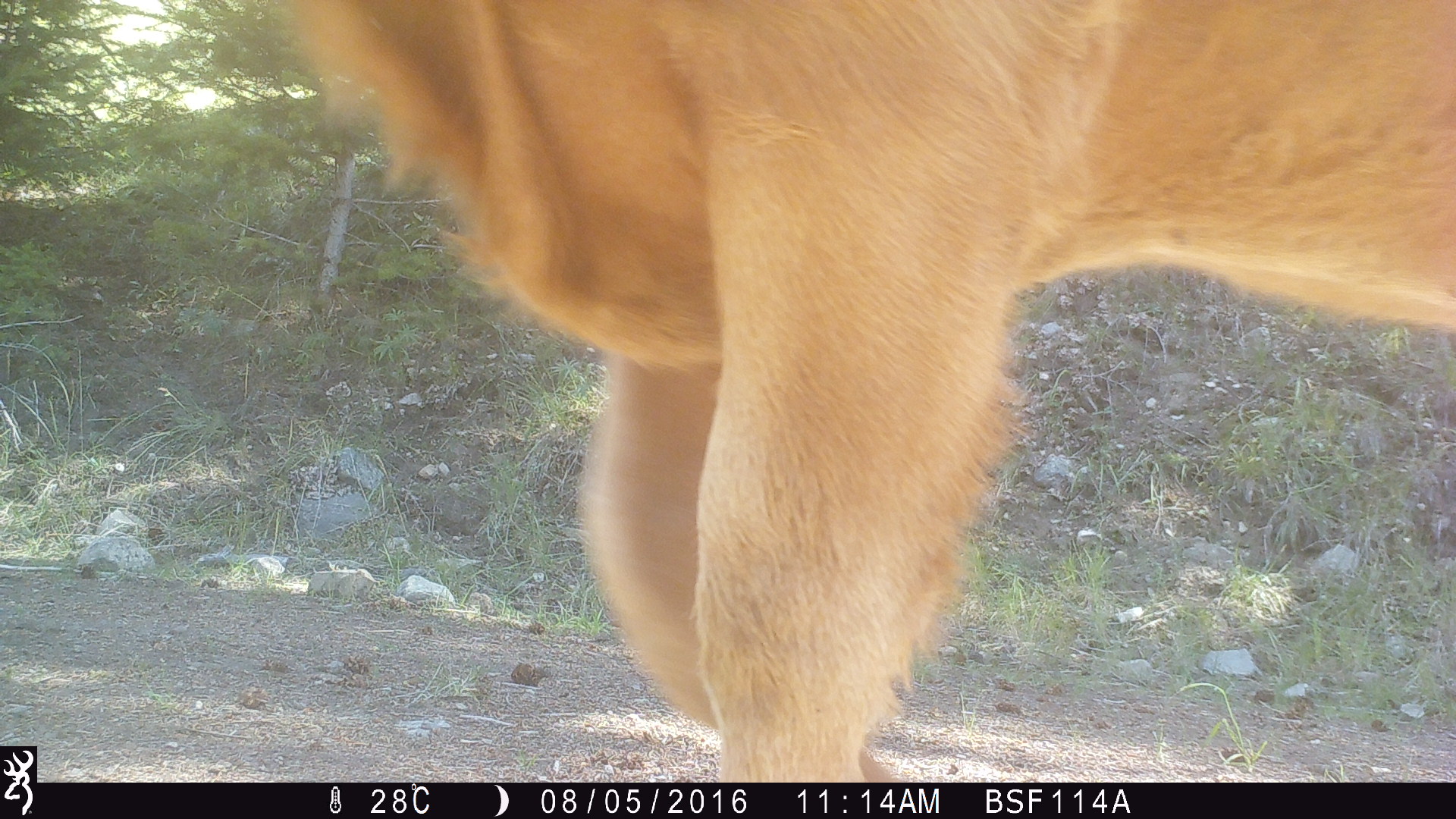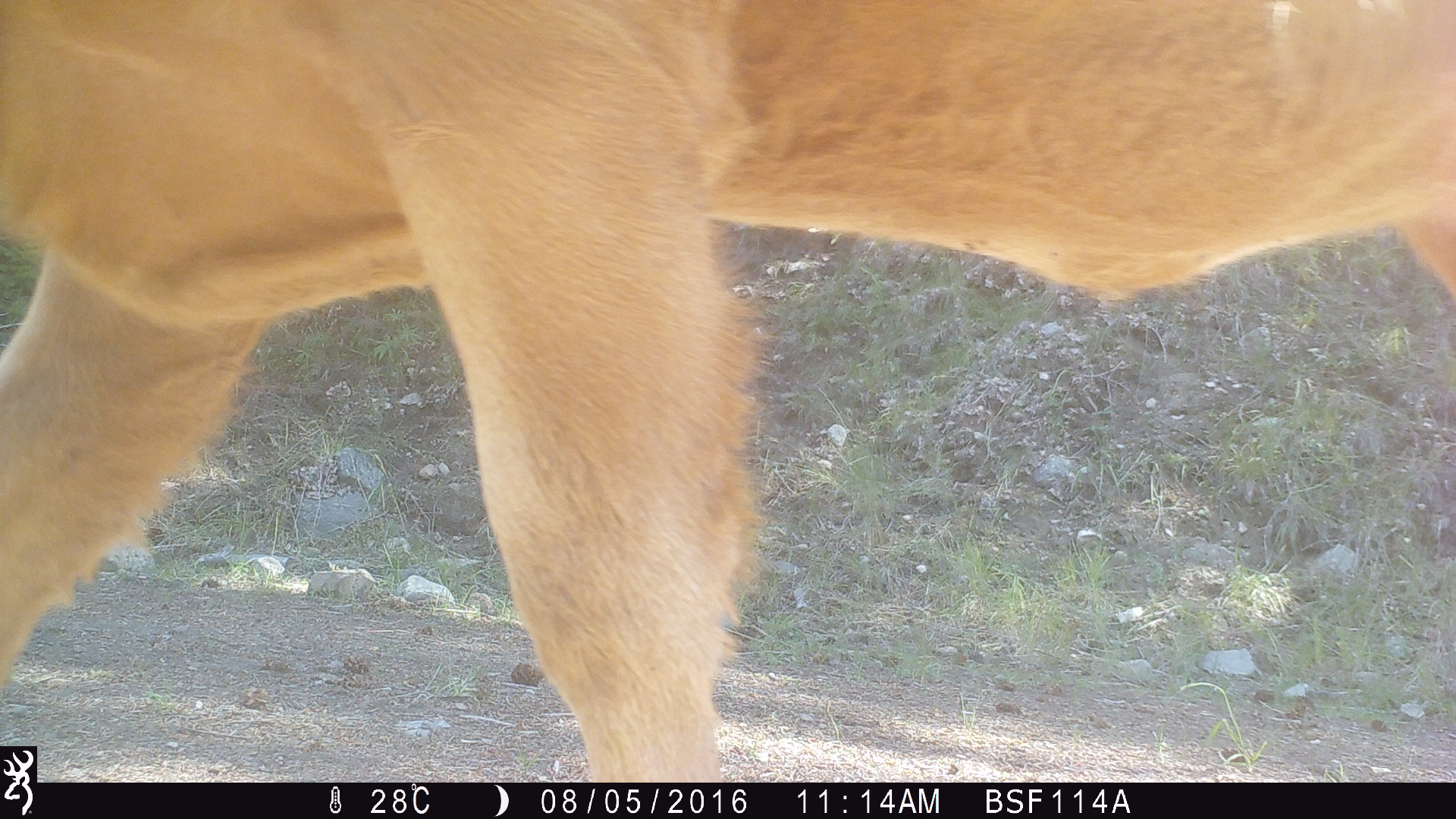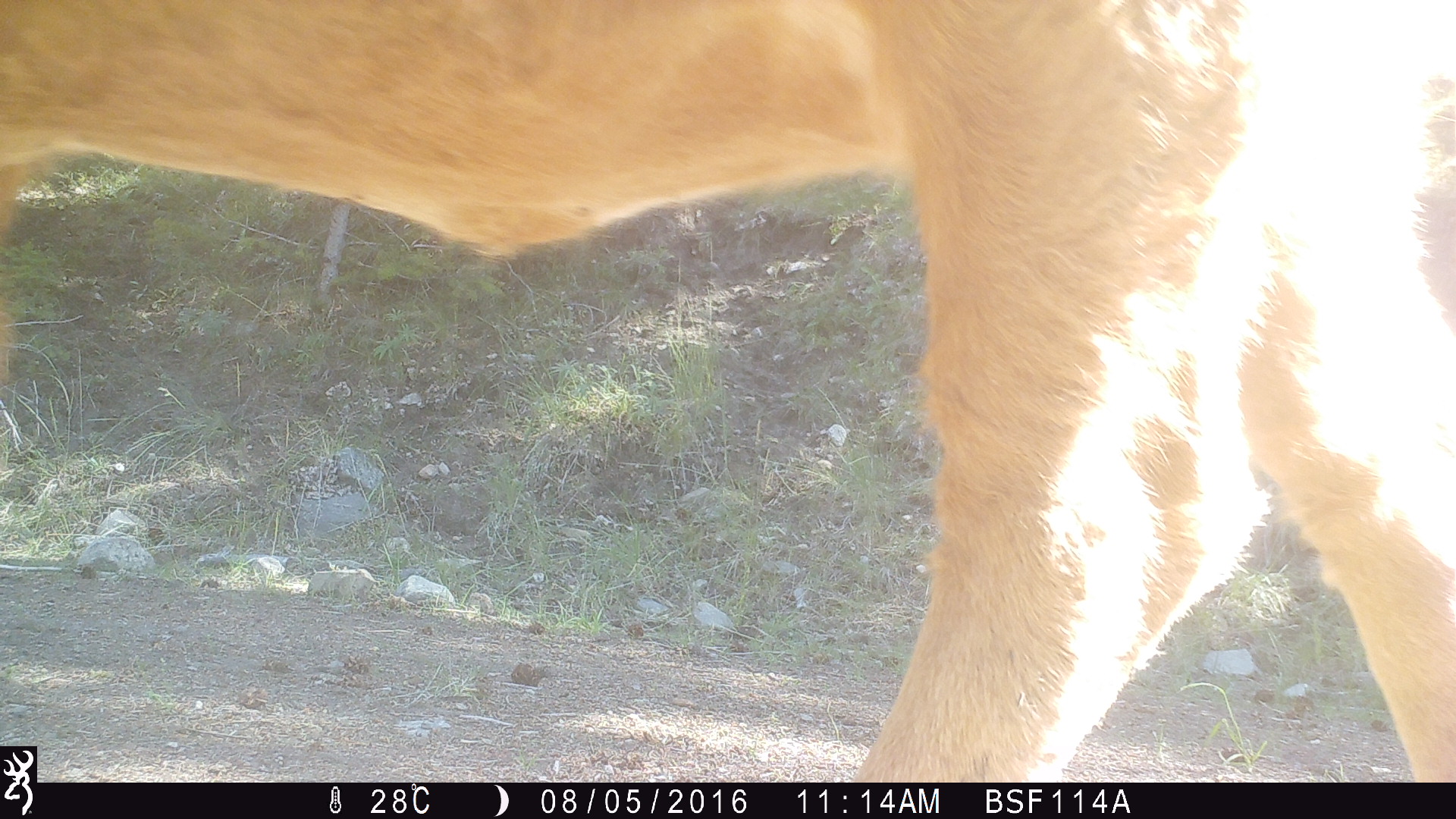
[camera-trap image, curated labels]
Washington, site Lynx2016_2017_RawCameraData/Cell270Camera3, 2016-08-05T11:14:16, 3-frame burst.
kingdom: Animalia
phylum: Chordata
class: Mammalia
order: Artiodactyla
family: Bovidae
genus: Bos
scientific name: Bos taurus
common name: domestic cattle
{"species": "domestic cattle (Bos taurus)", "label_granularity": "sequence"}